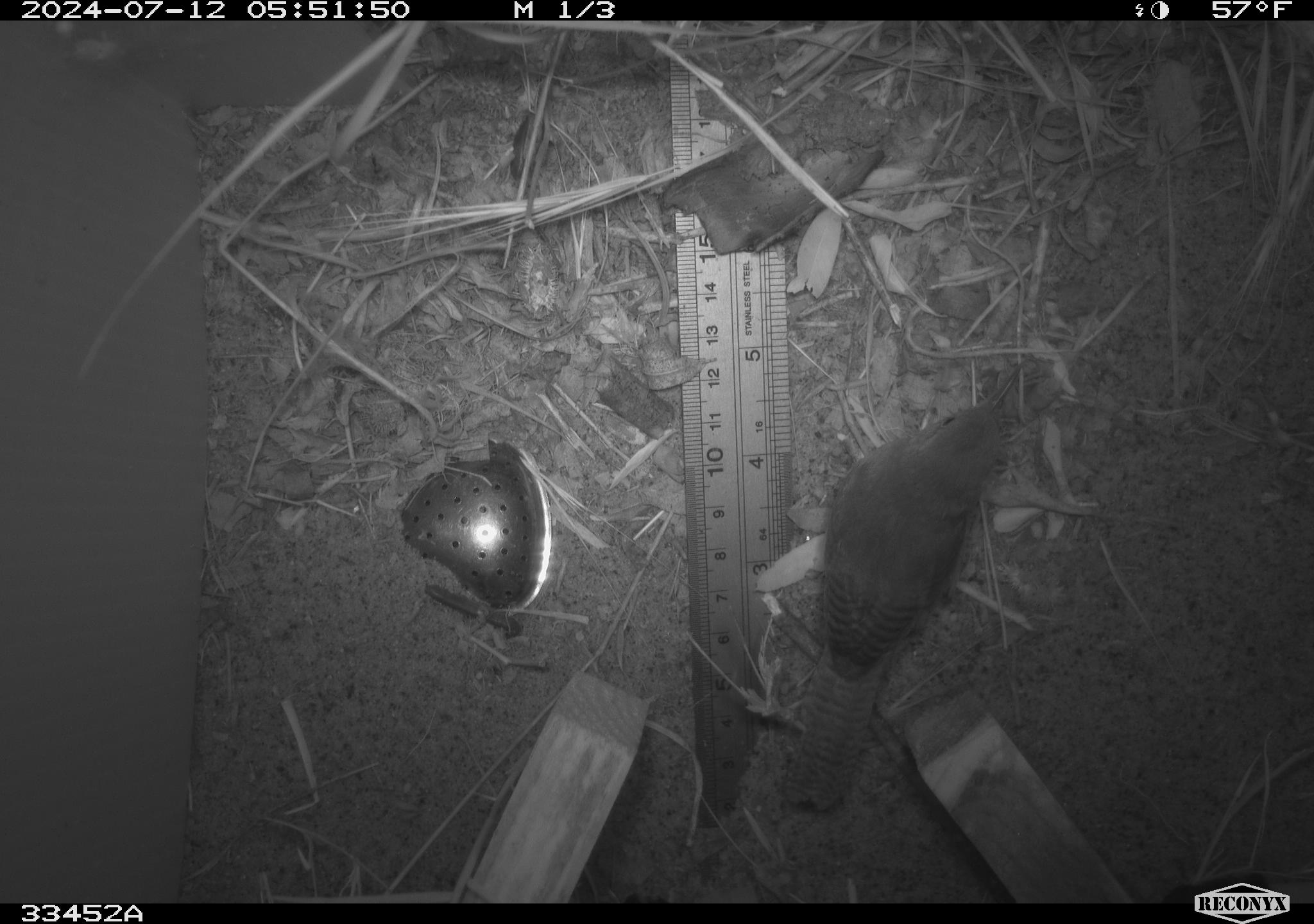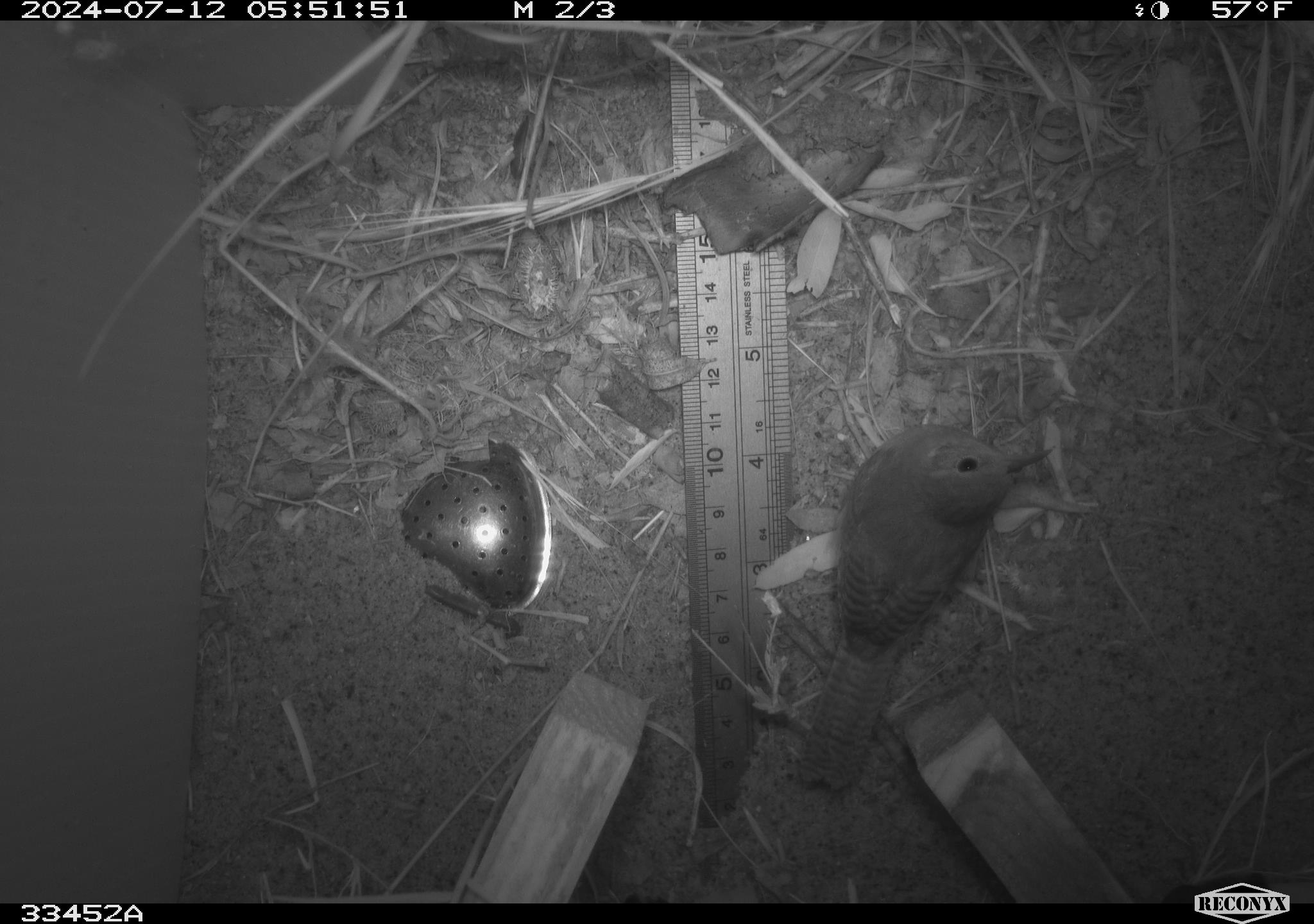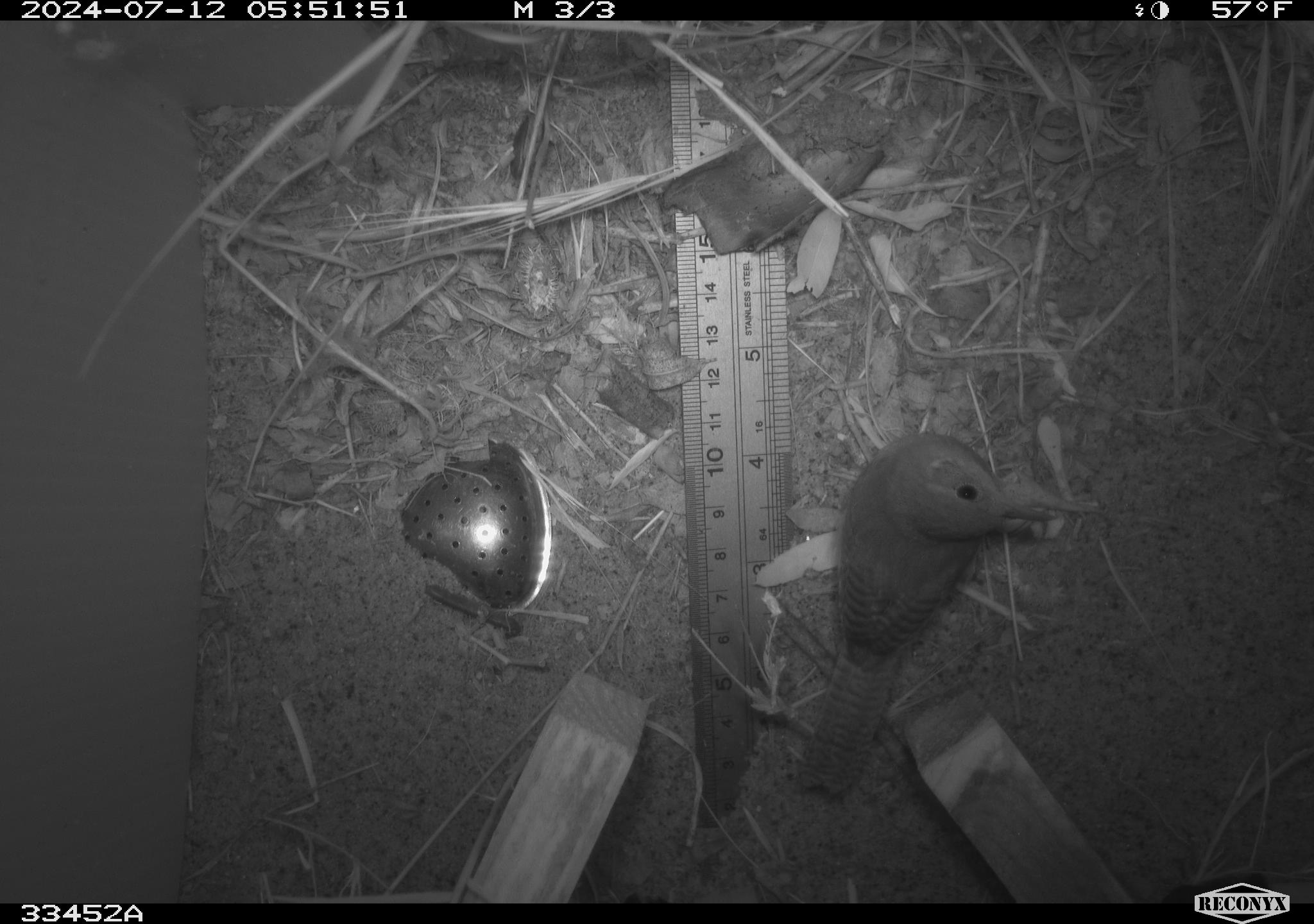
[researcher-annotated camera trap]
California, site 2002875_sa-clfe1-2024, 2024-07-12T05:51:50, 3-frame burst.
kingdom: Animalia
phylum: Chordata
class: Aves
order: Passeriformes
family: Troglodytidae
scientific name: Troglodytidae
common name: wren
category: troglodytidae family